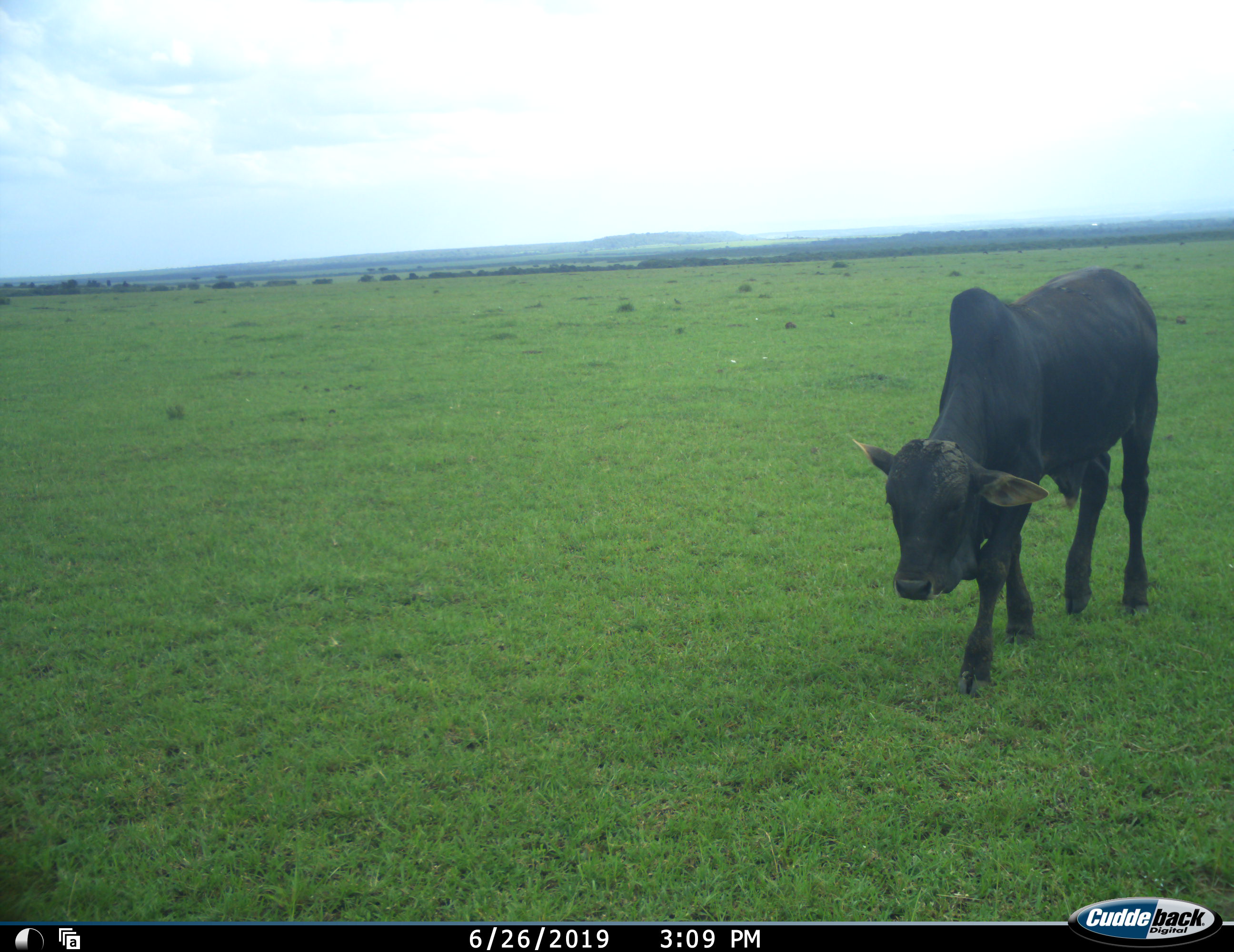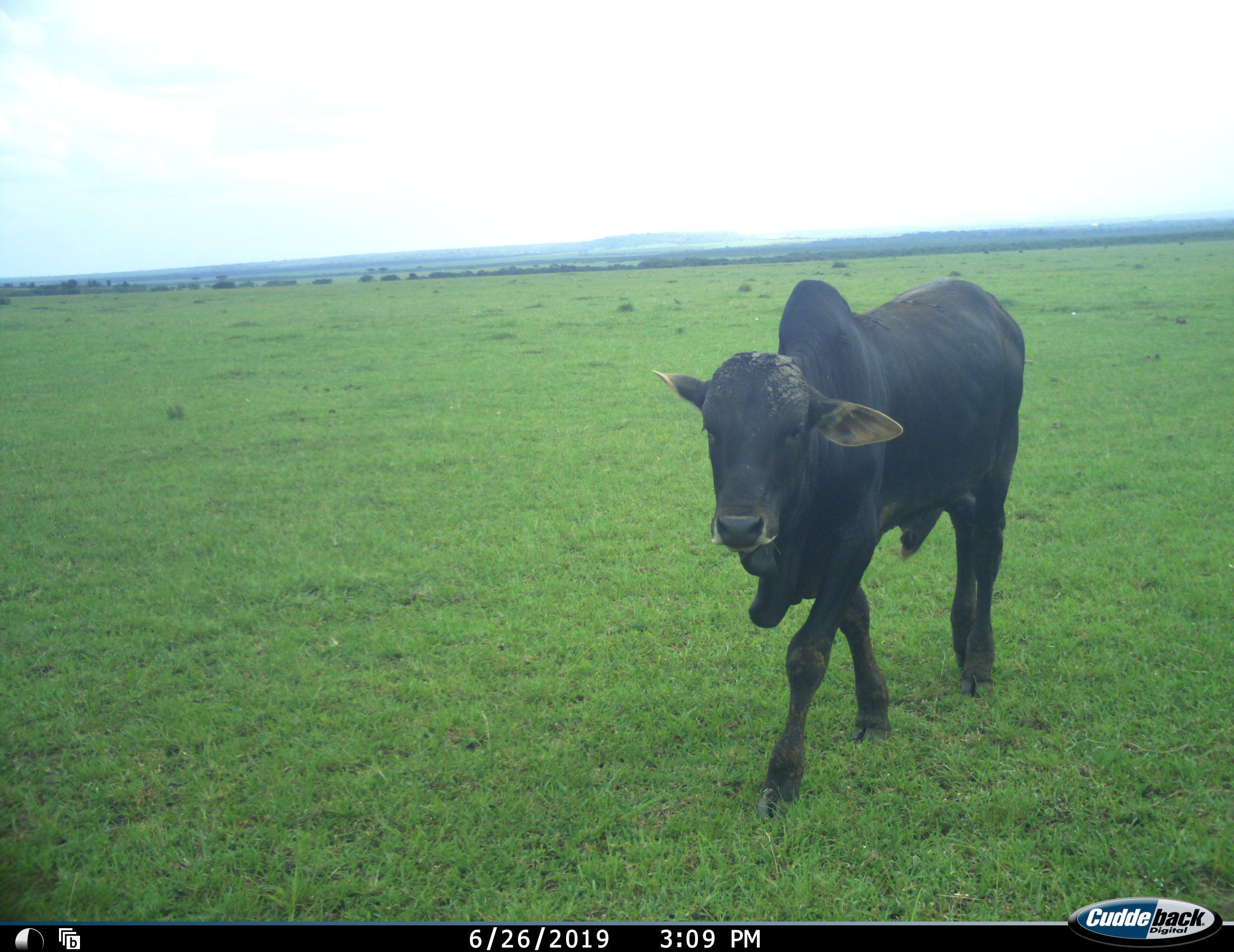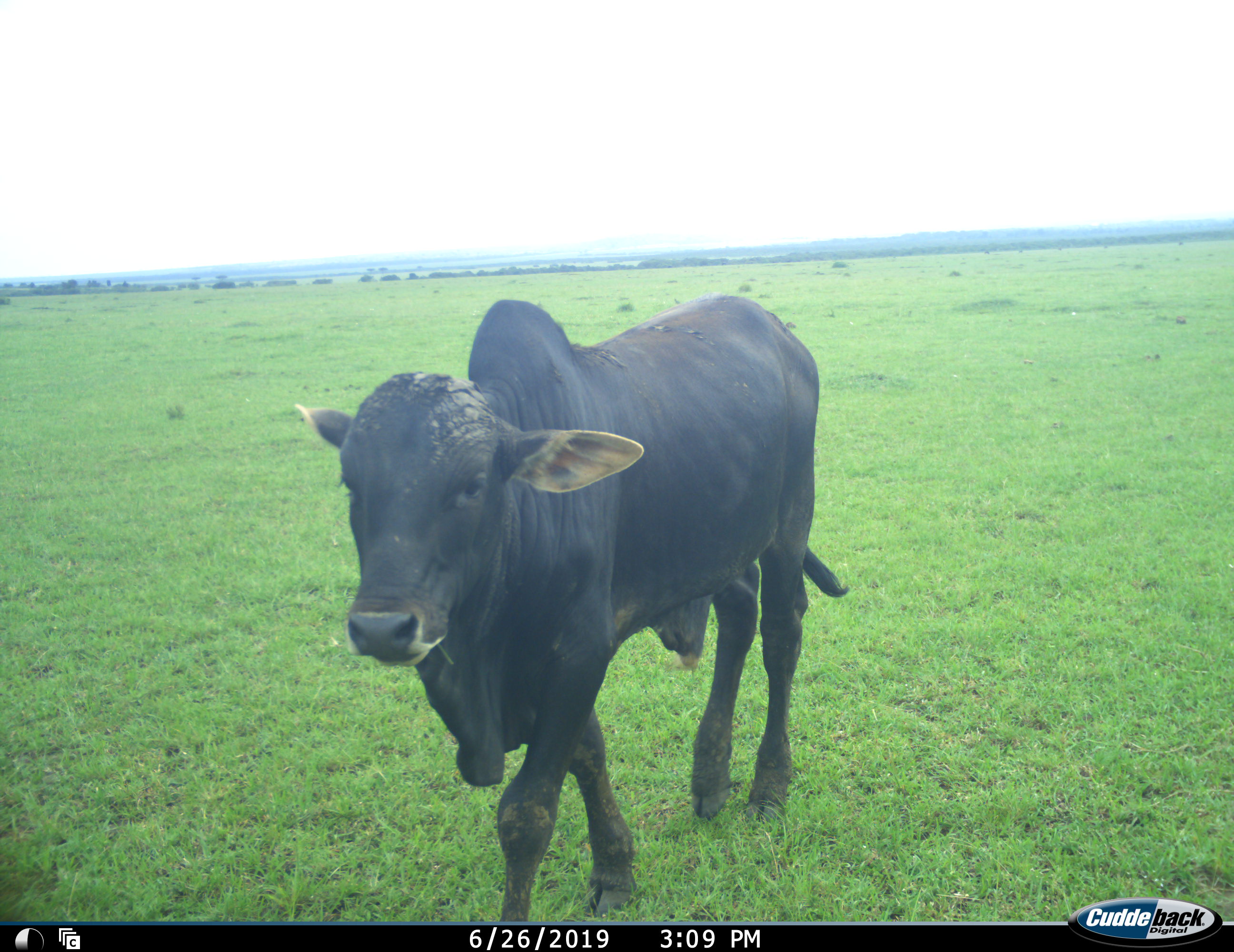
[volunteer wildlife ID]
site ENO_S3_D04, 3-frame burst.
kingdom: Animalia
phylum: Chordata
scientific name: Vertebrata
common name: domestic animal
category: domesticanimal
Domesticanimal (domestic animal) (Vertebrata), count 1. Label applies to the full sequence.